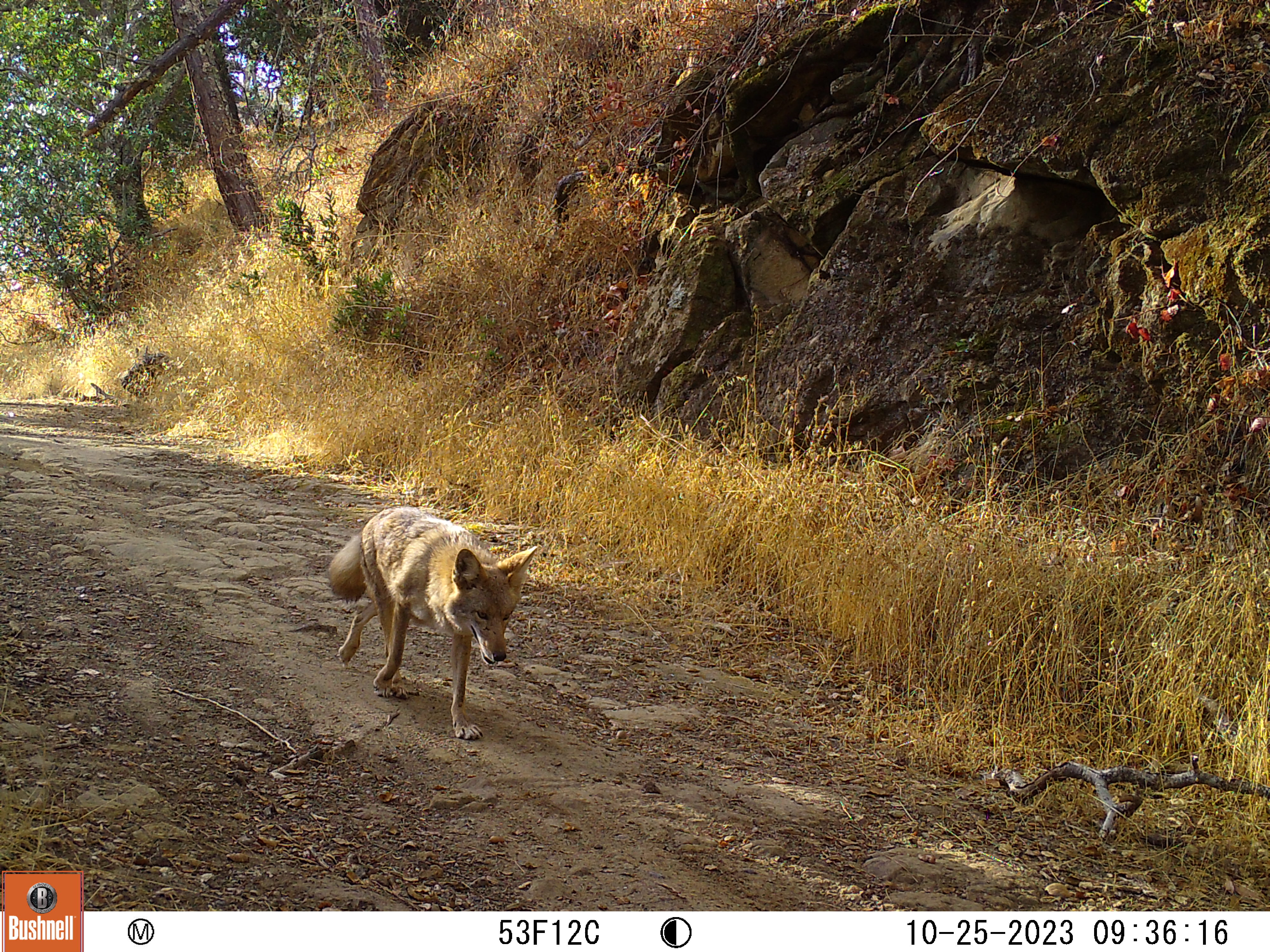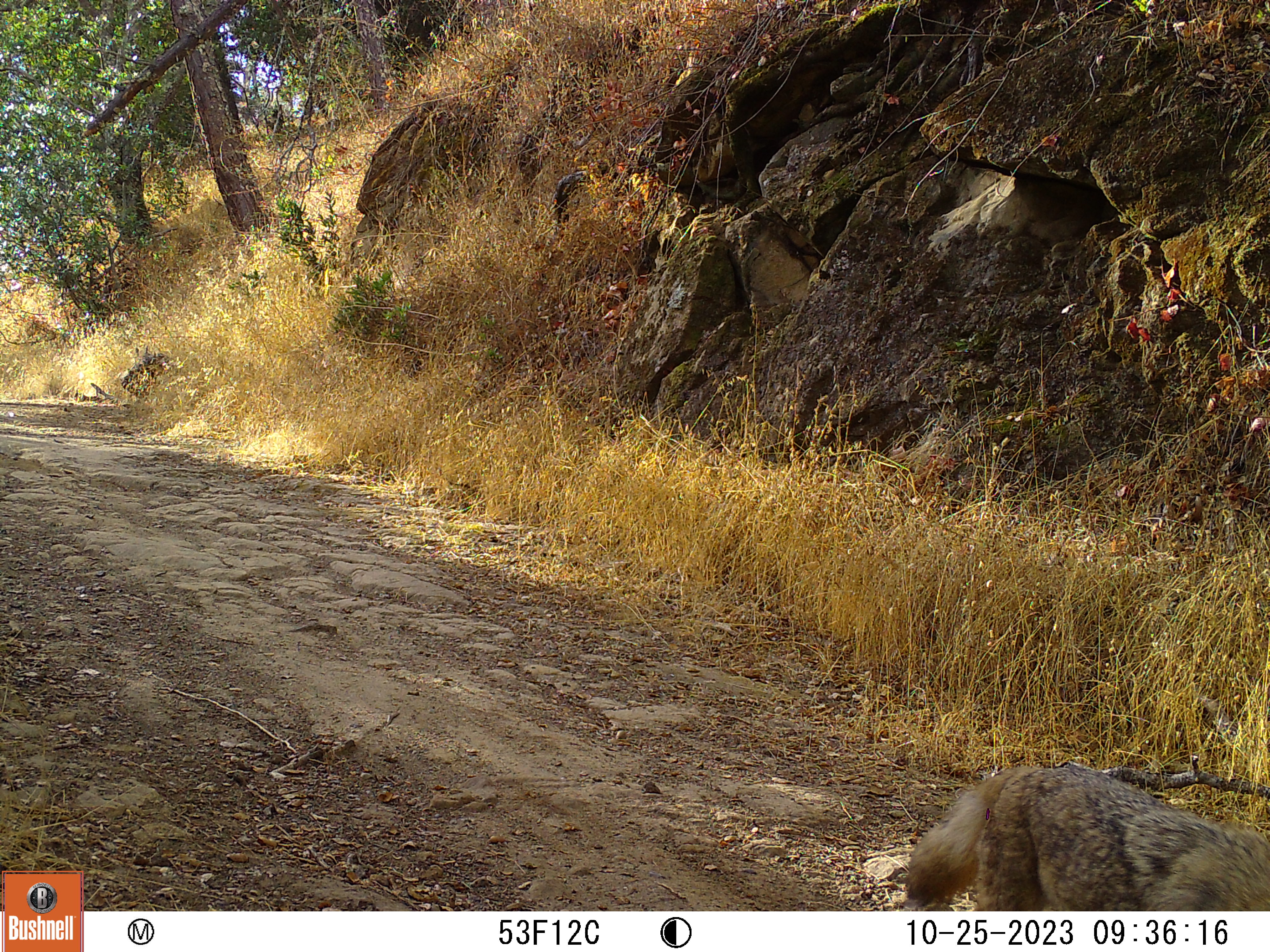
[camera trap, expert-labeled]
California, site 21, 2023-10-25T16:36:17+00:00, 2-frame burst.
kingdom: Animalia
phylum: Chordata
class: Mammalia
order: Carnivora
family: Canidae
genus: Canis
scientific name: Canis latrans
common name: coyote